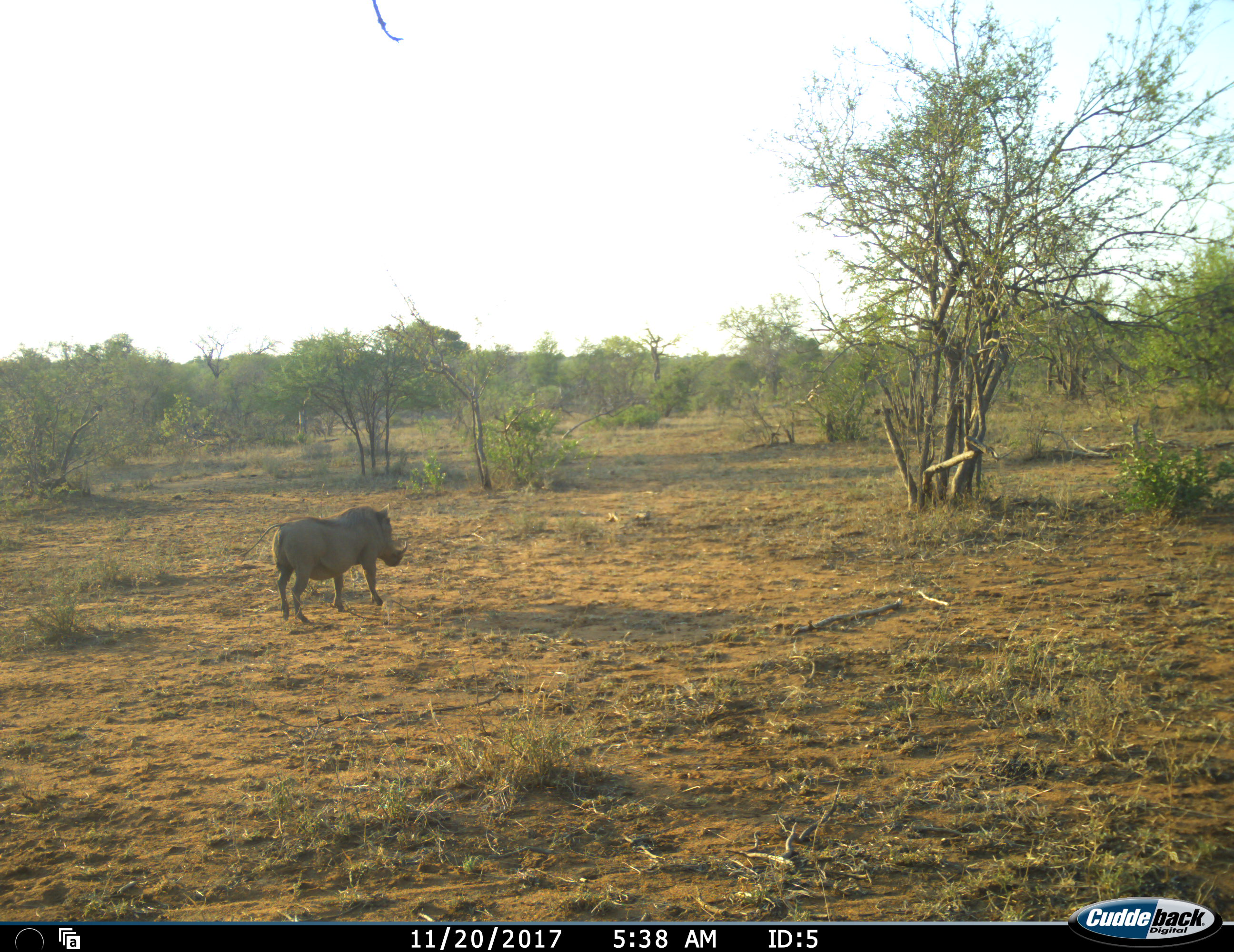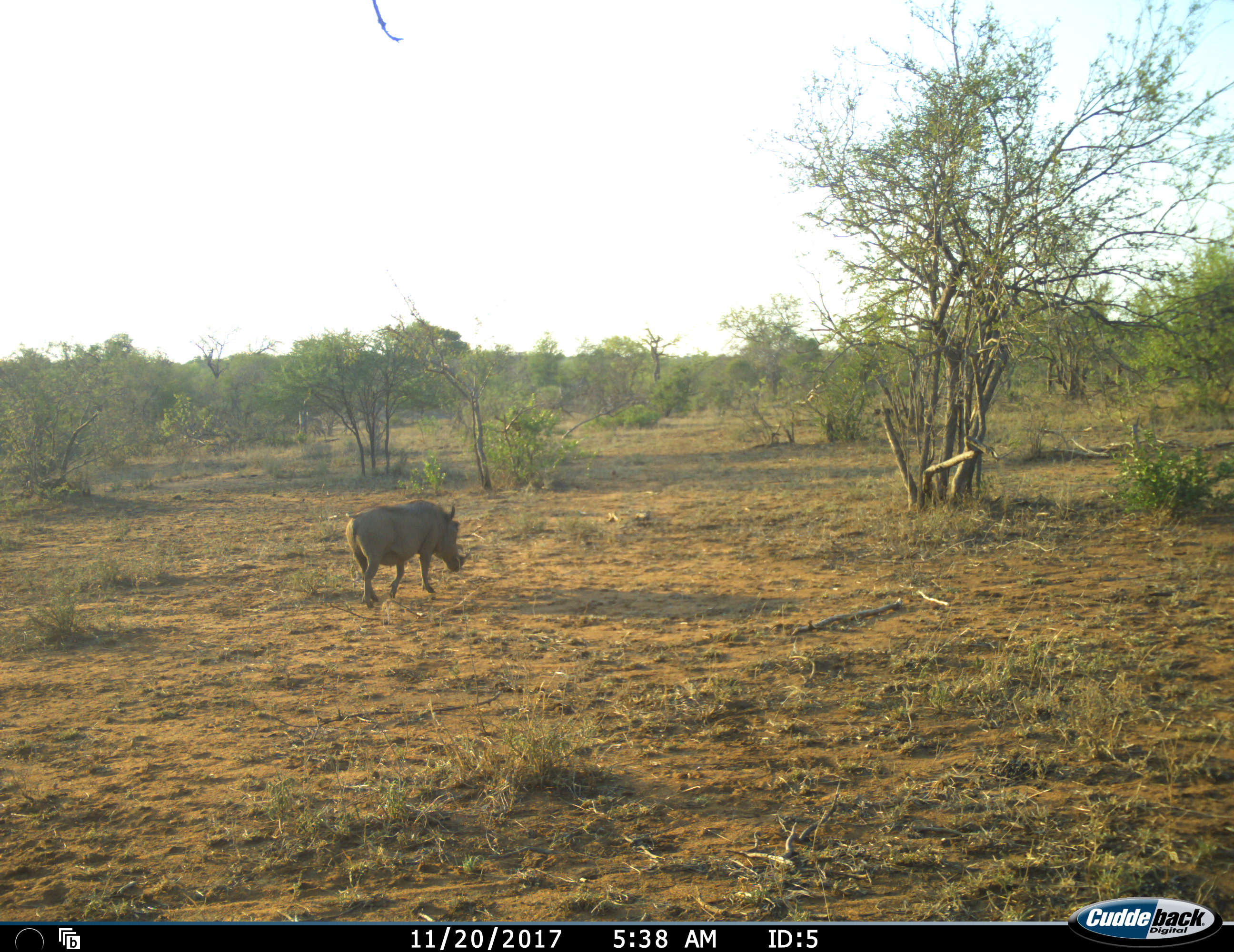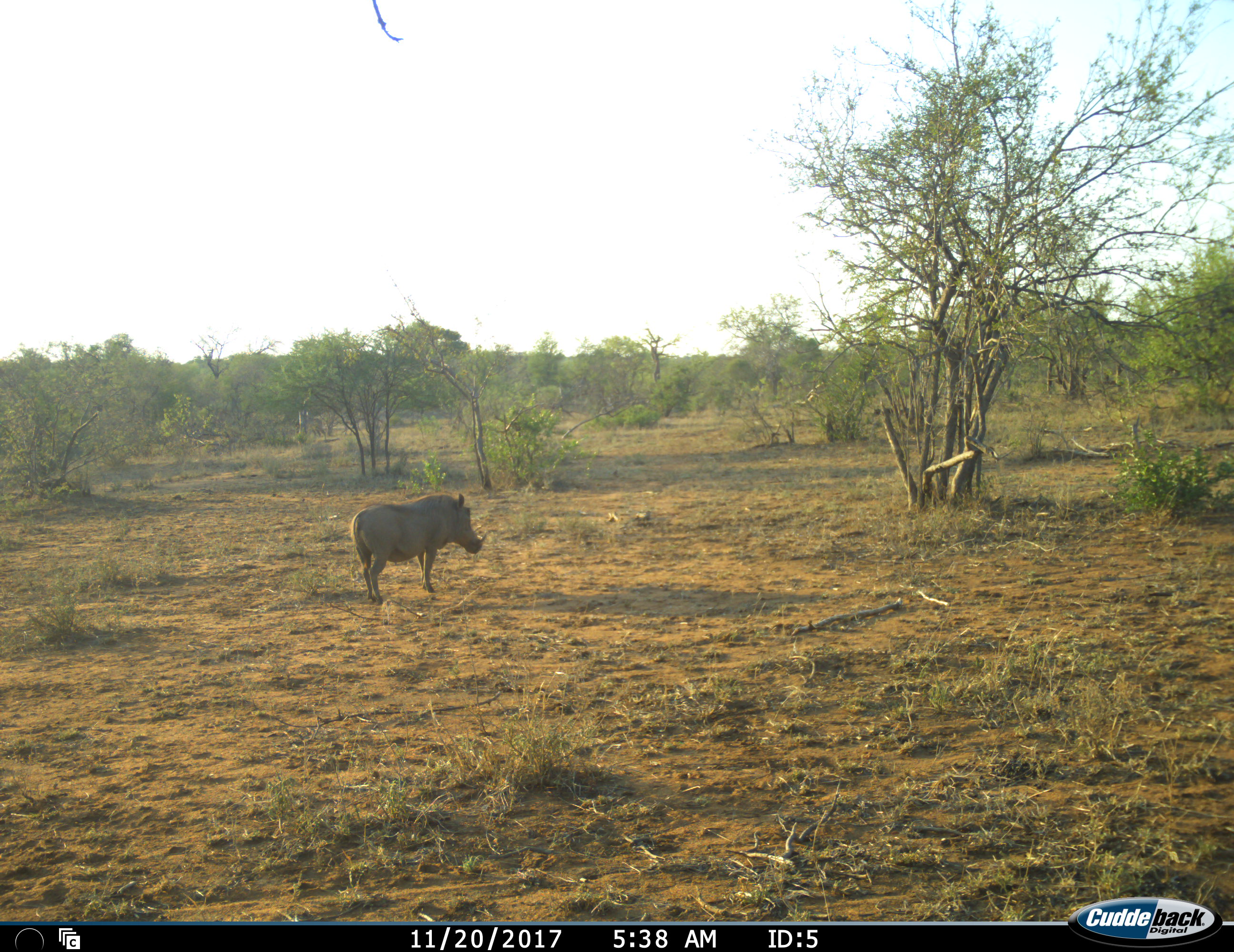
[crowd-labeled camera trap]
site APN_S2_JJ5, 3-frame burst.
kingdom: Animalia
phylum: Chordata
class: Mammalia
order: Artiodactyla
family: Suidae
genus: Phacochoerus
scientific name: Phacochoerus africanus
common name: warthog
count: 1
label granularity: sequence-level